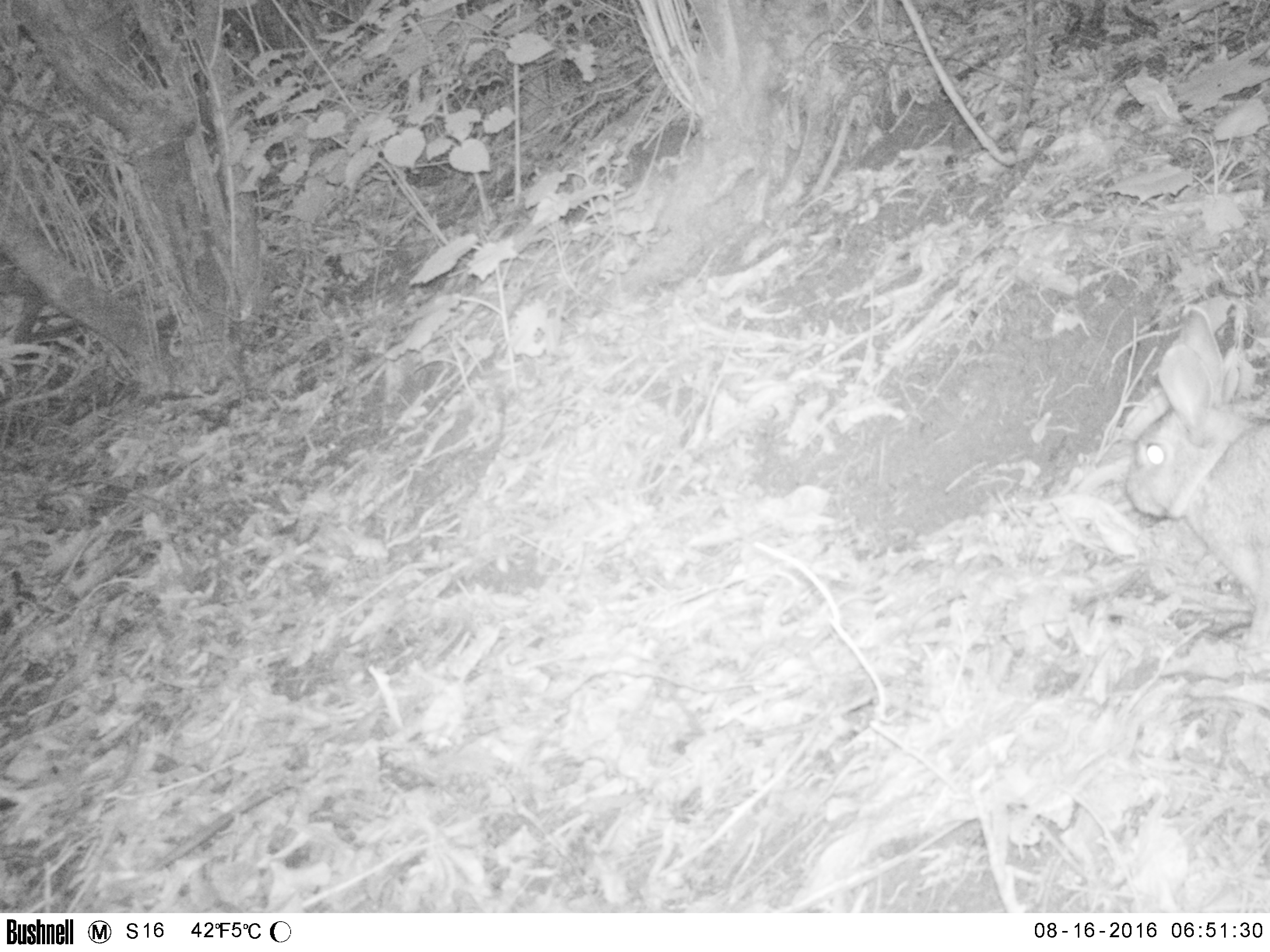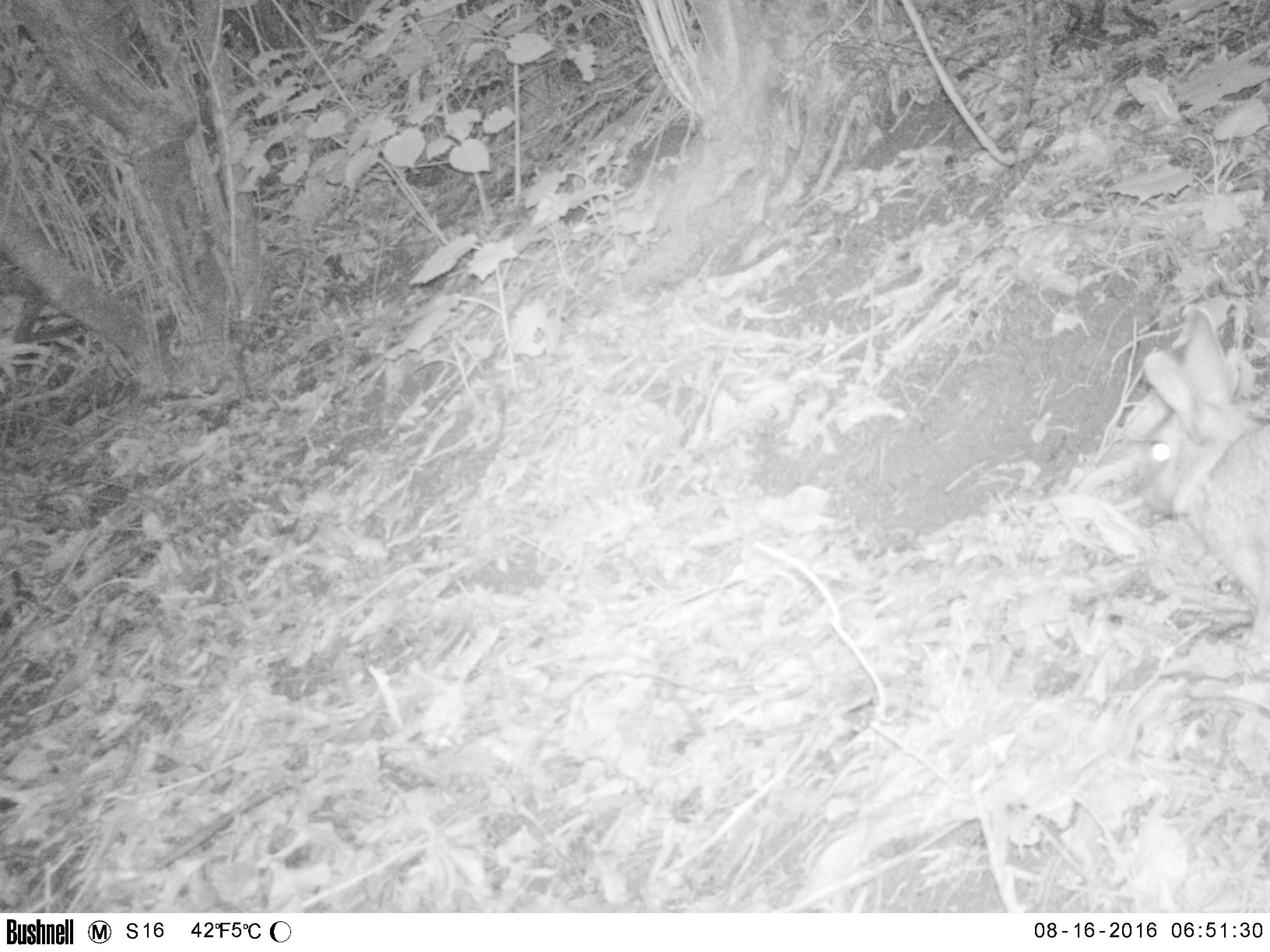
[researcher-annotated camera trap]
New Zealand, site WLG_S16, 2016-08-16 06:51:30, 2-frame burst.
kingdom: Animalia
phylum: Chordata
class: Mammalia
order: Lagomorpha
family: Leporidae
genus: Oryctolagus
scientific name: Oryctolagus cuniculus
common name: european rabbit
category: rabbit